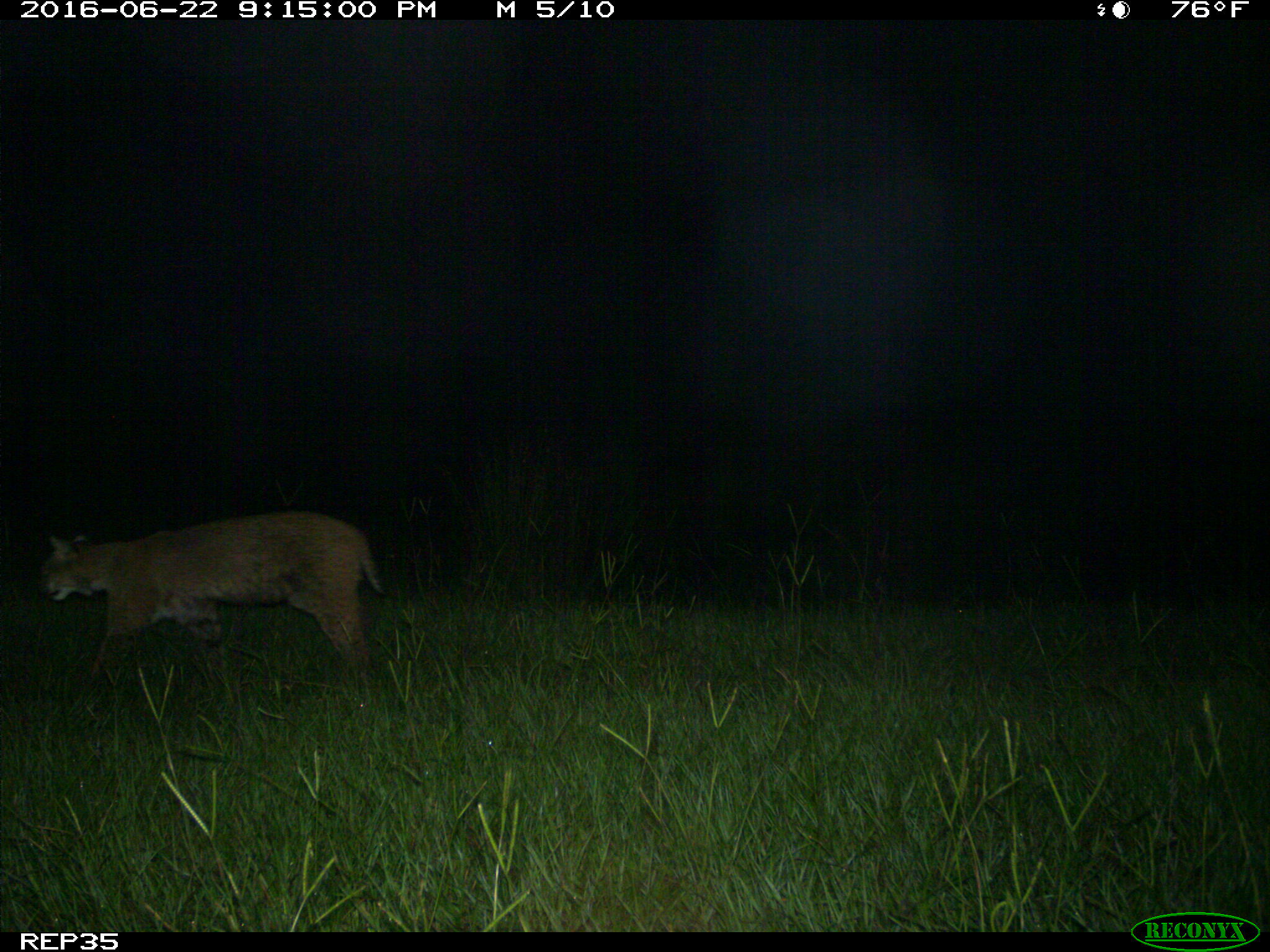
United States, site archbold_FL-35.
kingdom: Animalia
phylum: Chordata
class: Mammalia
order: Carnivora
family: Felidae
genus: Lynx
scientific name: Lynx rufus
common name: bobcat